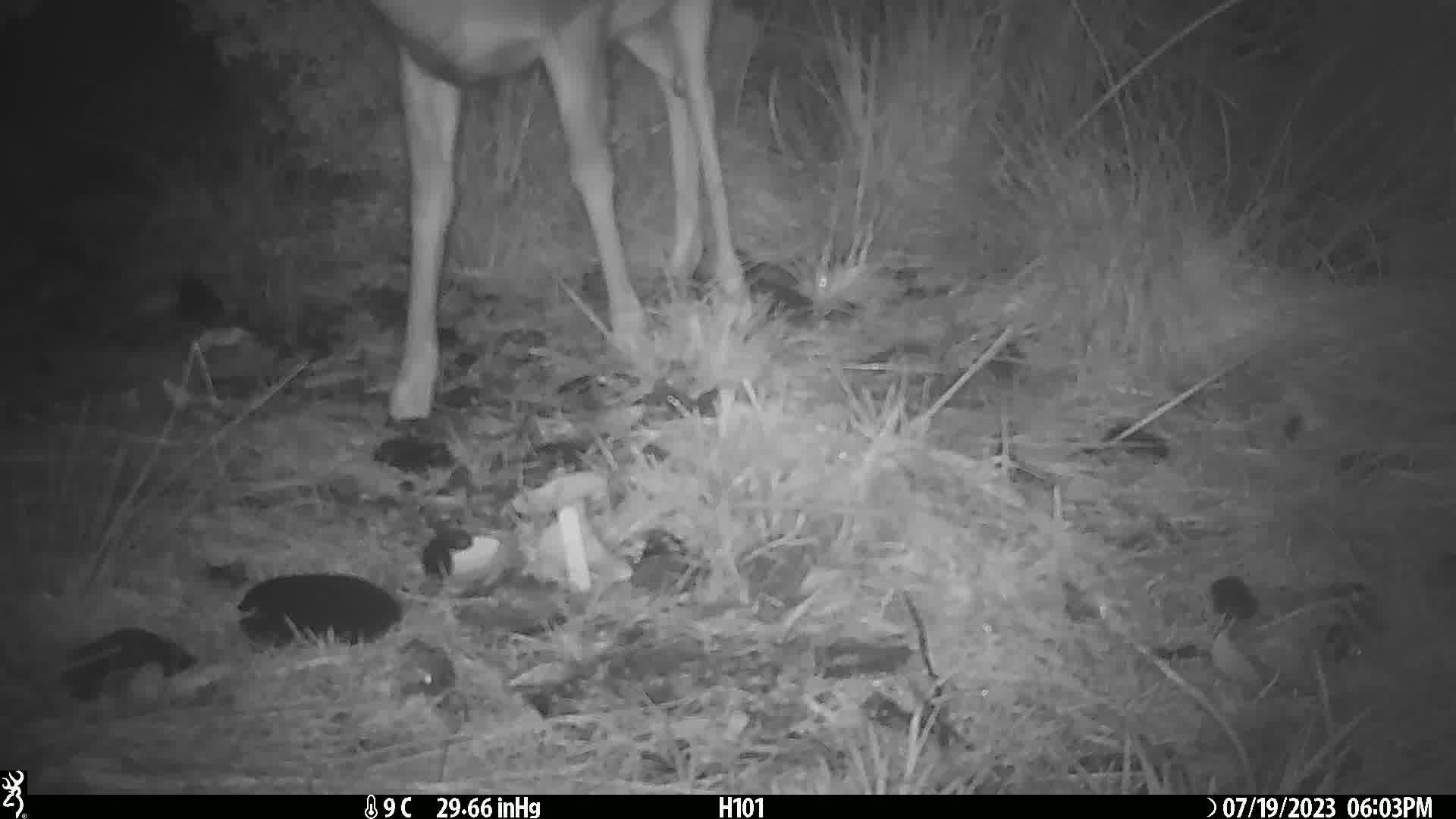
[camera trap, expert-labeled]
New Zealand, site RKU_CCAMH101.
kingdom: Animalia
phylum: Chordata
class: Mammalia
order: Artiodactyla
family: Cervidae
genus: Odocoileus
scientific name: Odocoileus virginianus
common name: white-tailed deer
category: white tailed deer